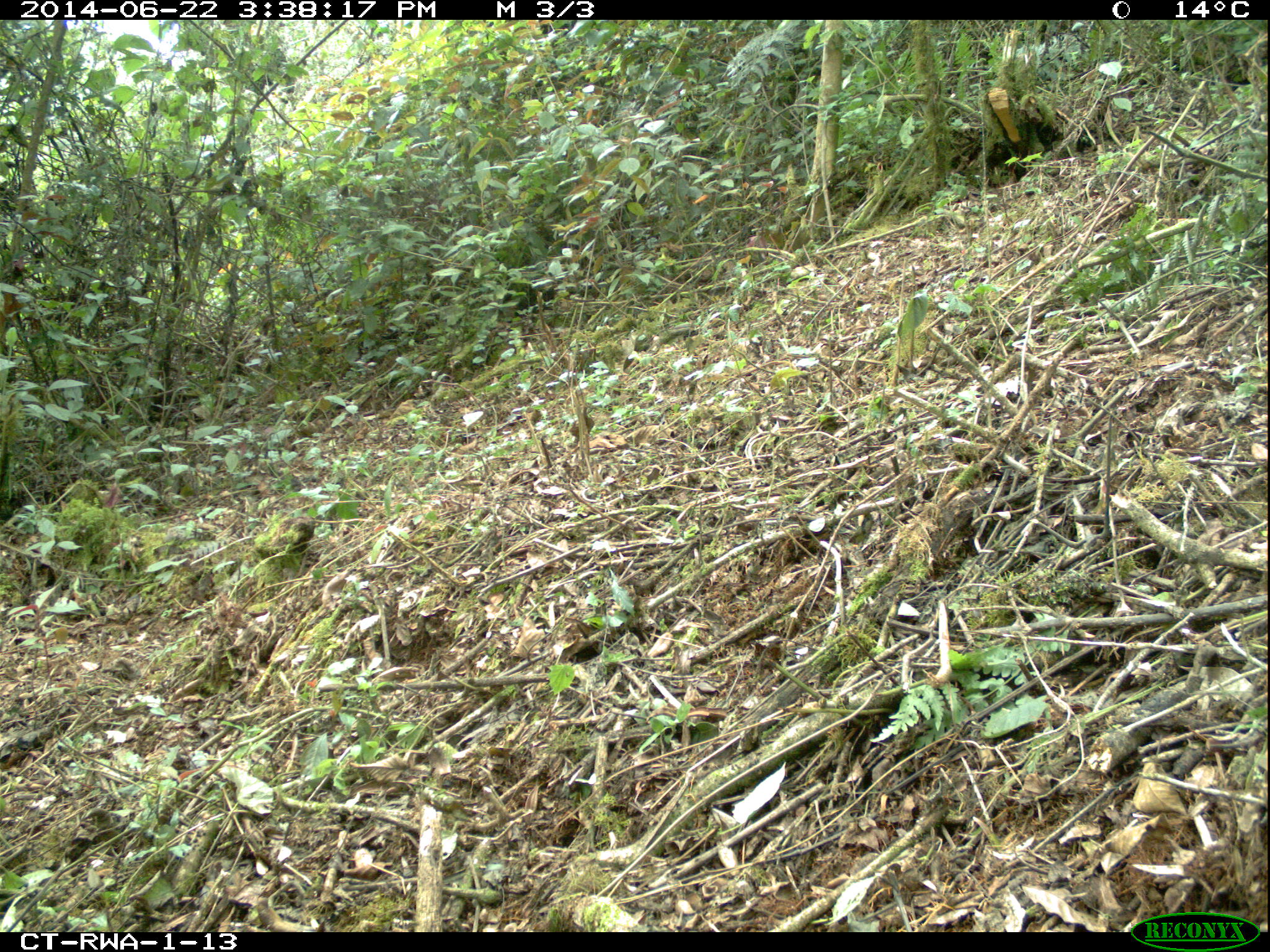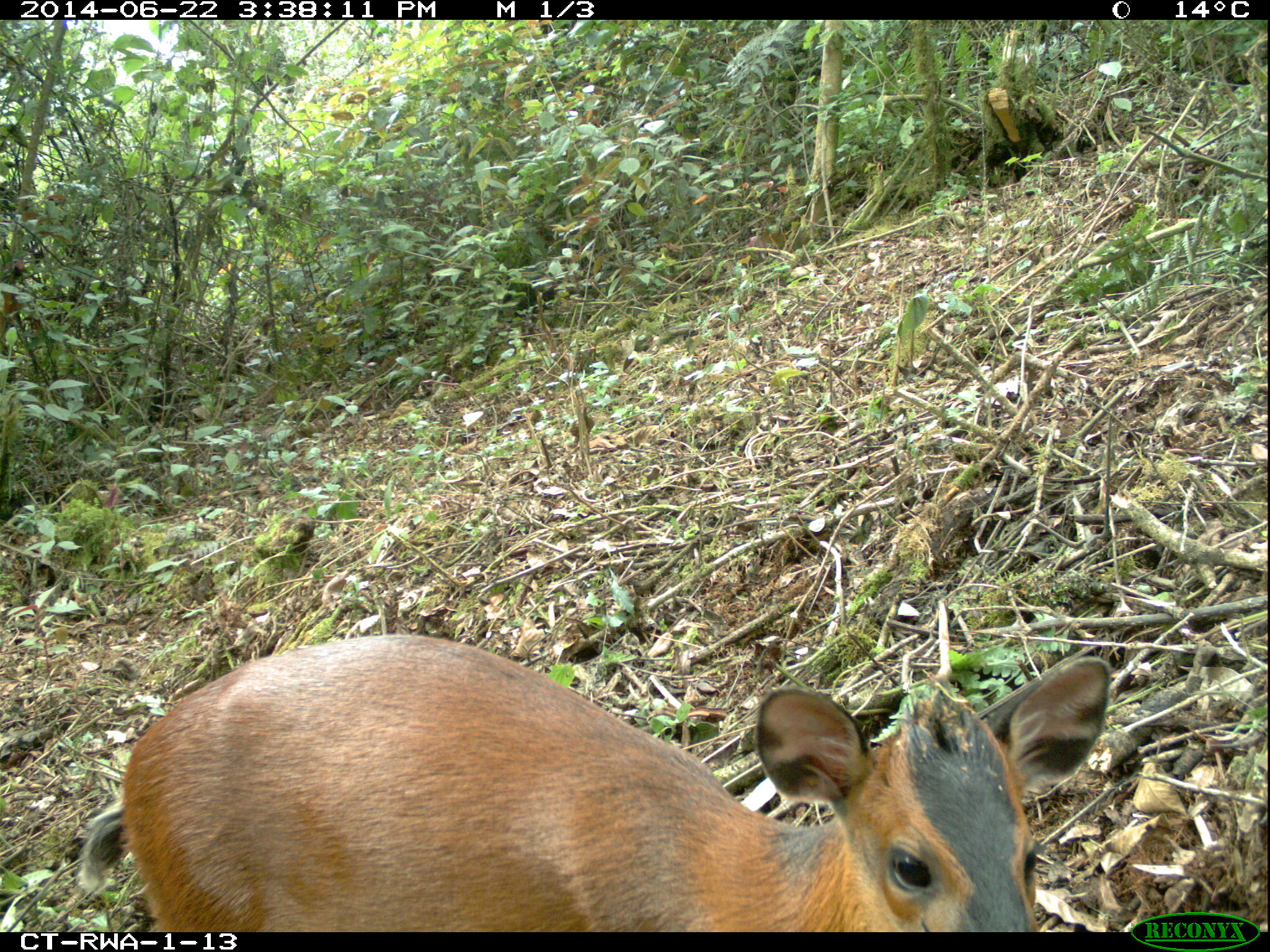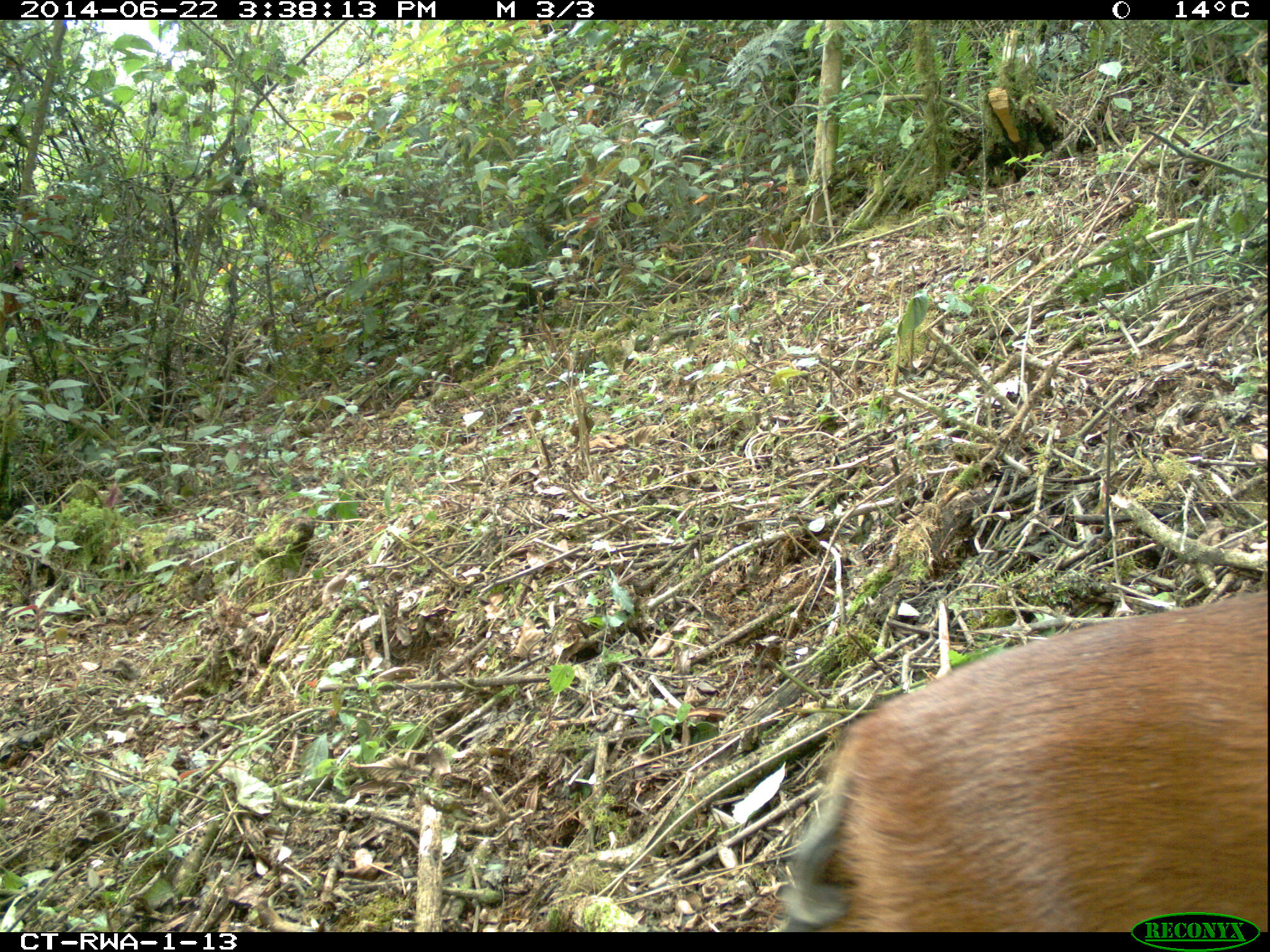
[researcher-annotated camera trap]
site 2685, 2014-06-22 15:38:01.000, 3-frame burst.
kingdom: Animalia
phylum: Chordata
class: Mammalia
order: Artiodactyla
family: Bovidae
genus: Cephalophus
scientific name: Cephalophus nigrifrons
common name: black-fronted duiker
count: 1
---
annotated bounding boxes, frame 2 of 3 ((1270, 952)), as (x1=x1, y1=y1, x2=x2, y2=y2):
cephalophus nigrifrons: (x1=76, y1=633, x2=1113, y2=932)